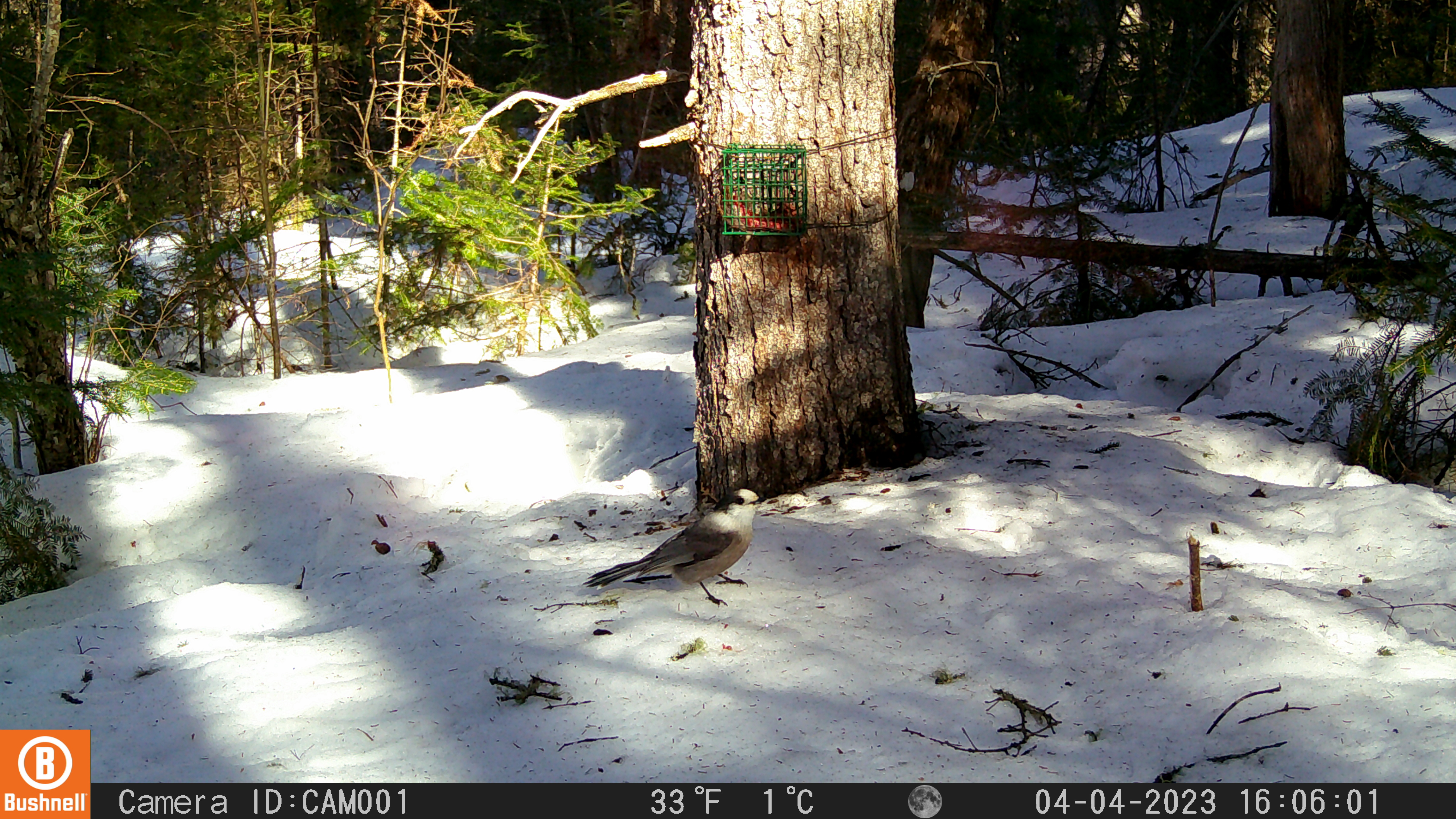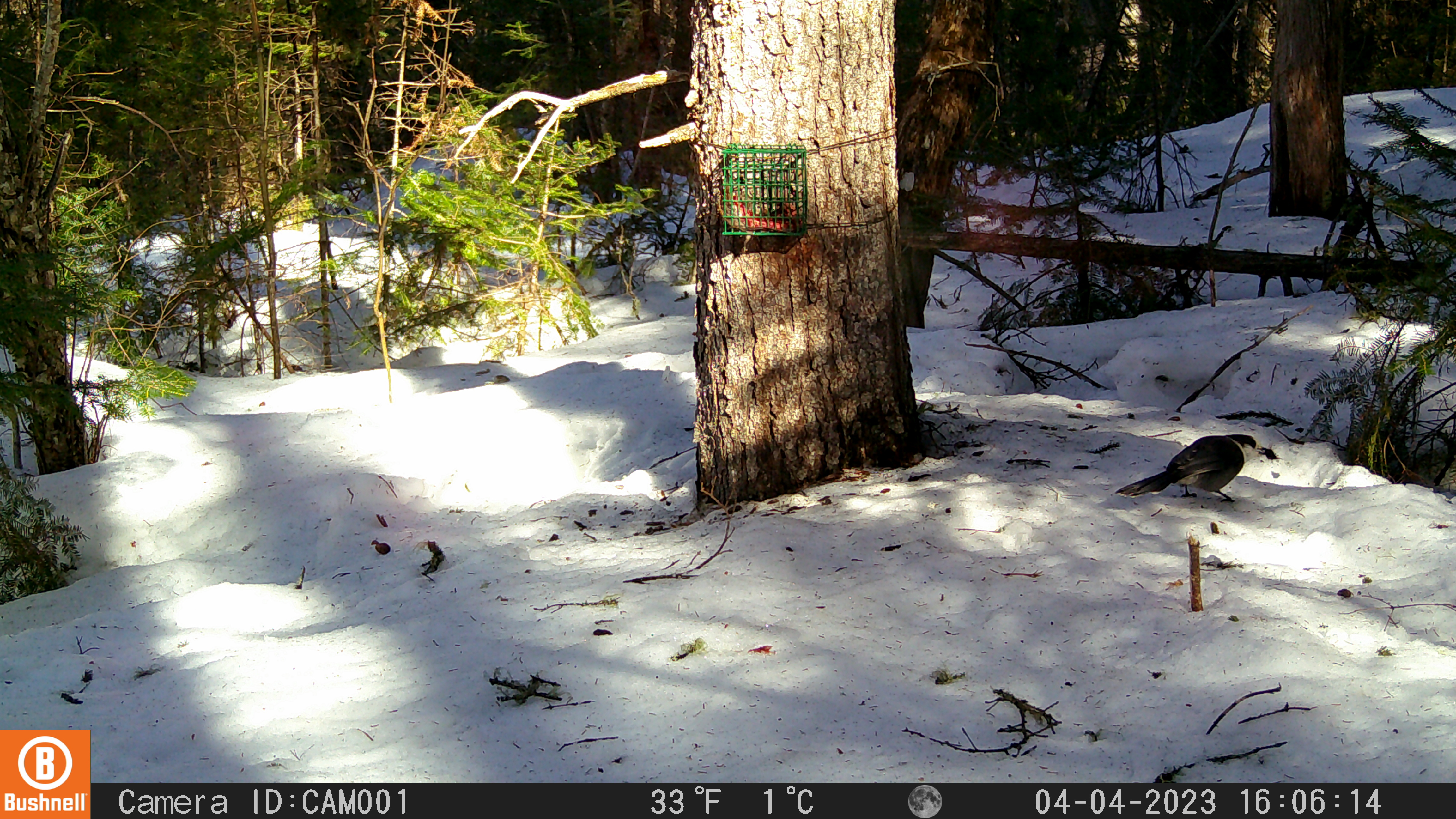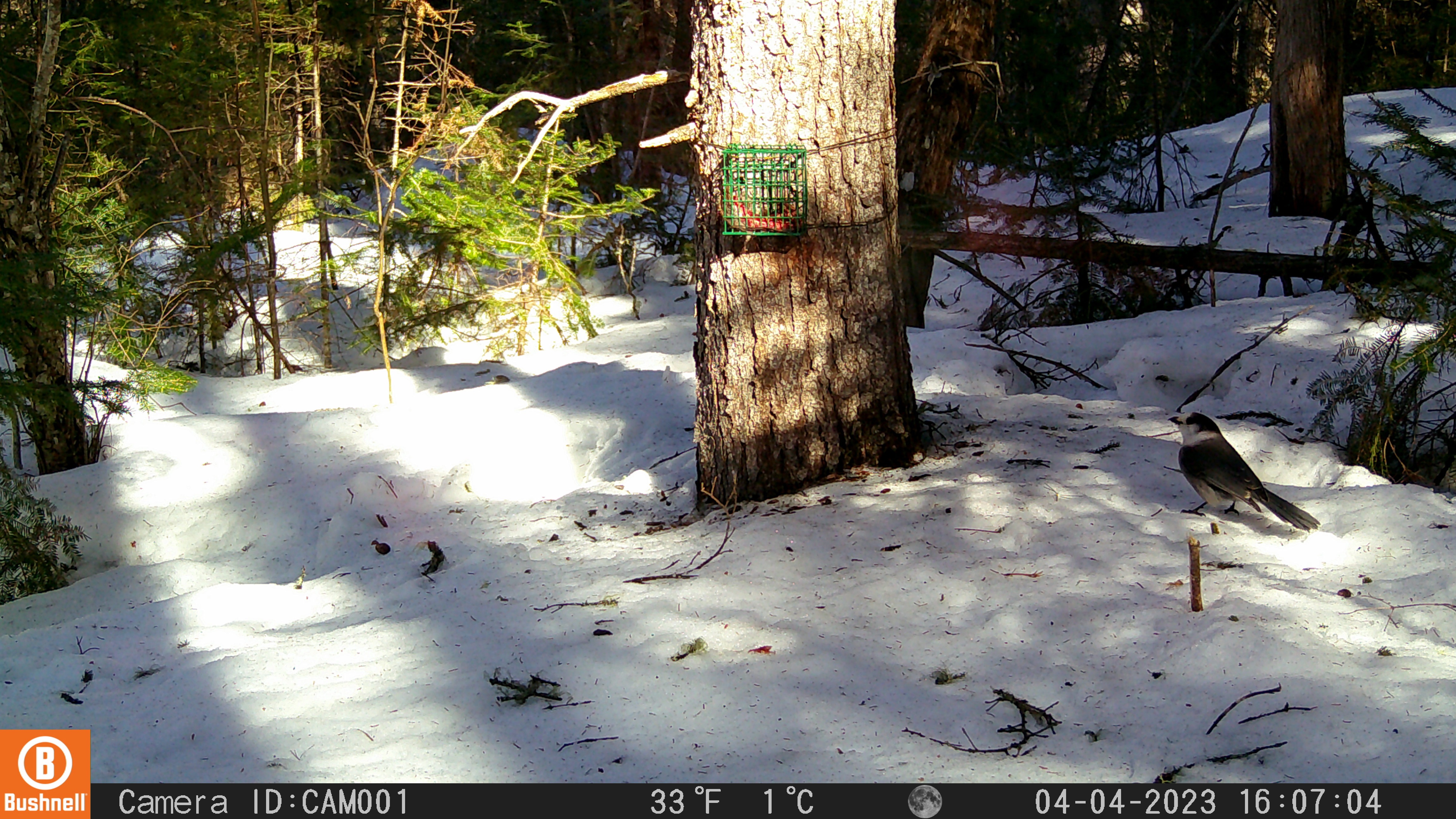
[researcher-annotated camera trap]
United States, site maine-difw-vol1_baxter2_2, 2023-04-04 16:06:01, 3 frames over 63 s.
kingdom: Animalia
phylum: Chordata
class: Aves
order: Passeriformes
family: Corvidae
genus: Perisoreus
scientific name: Perisoreus canadensis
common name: canada jay